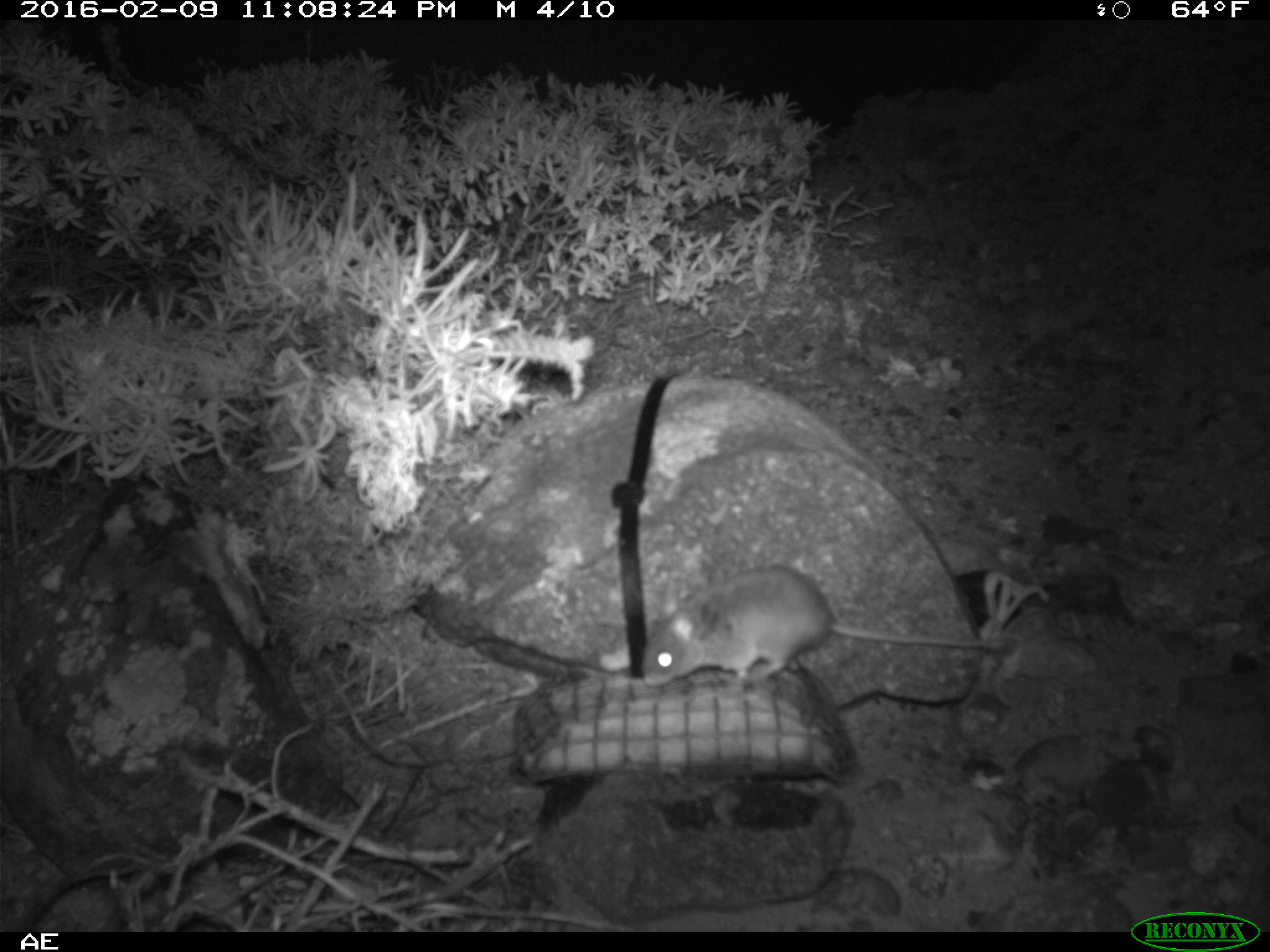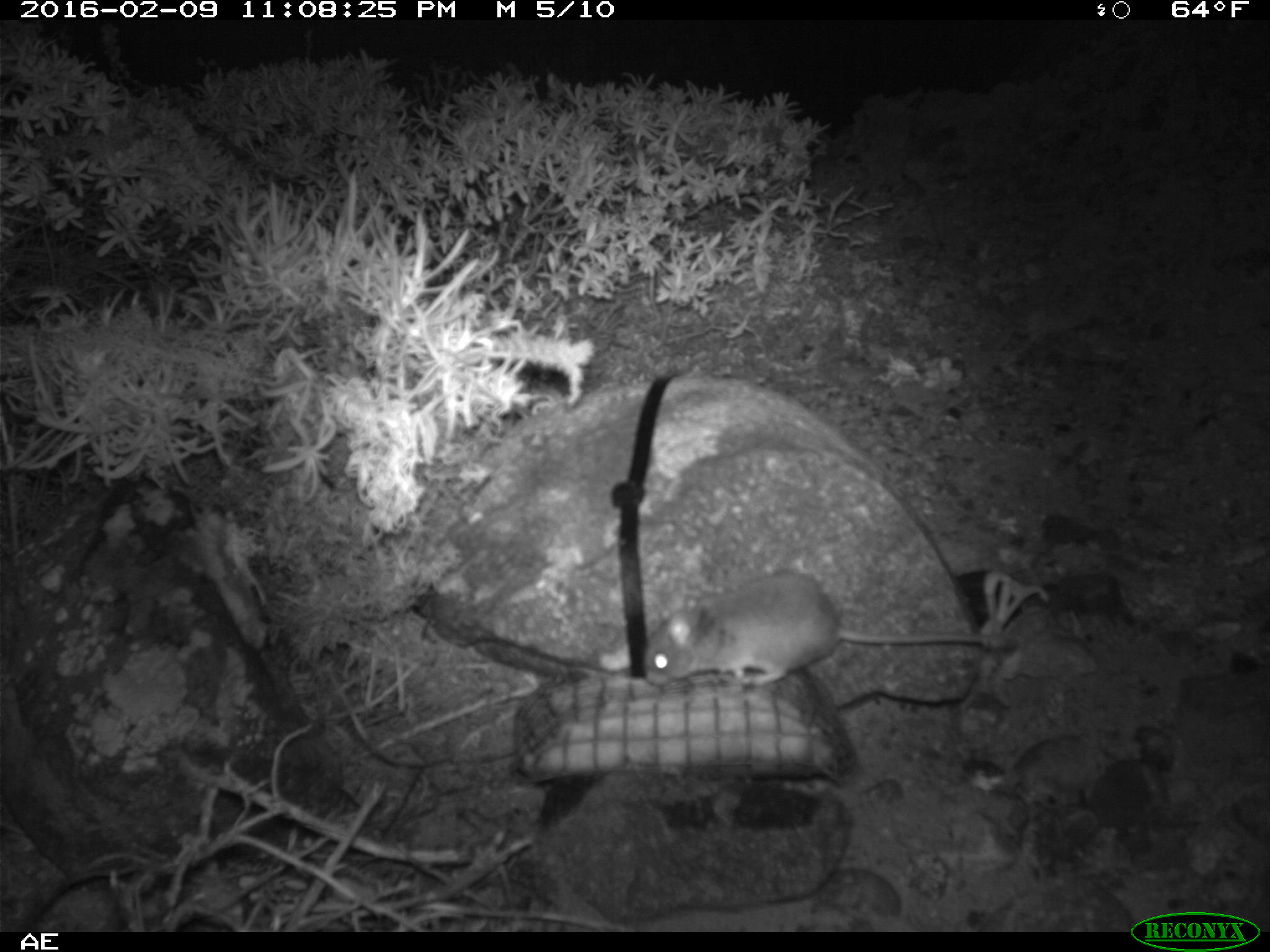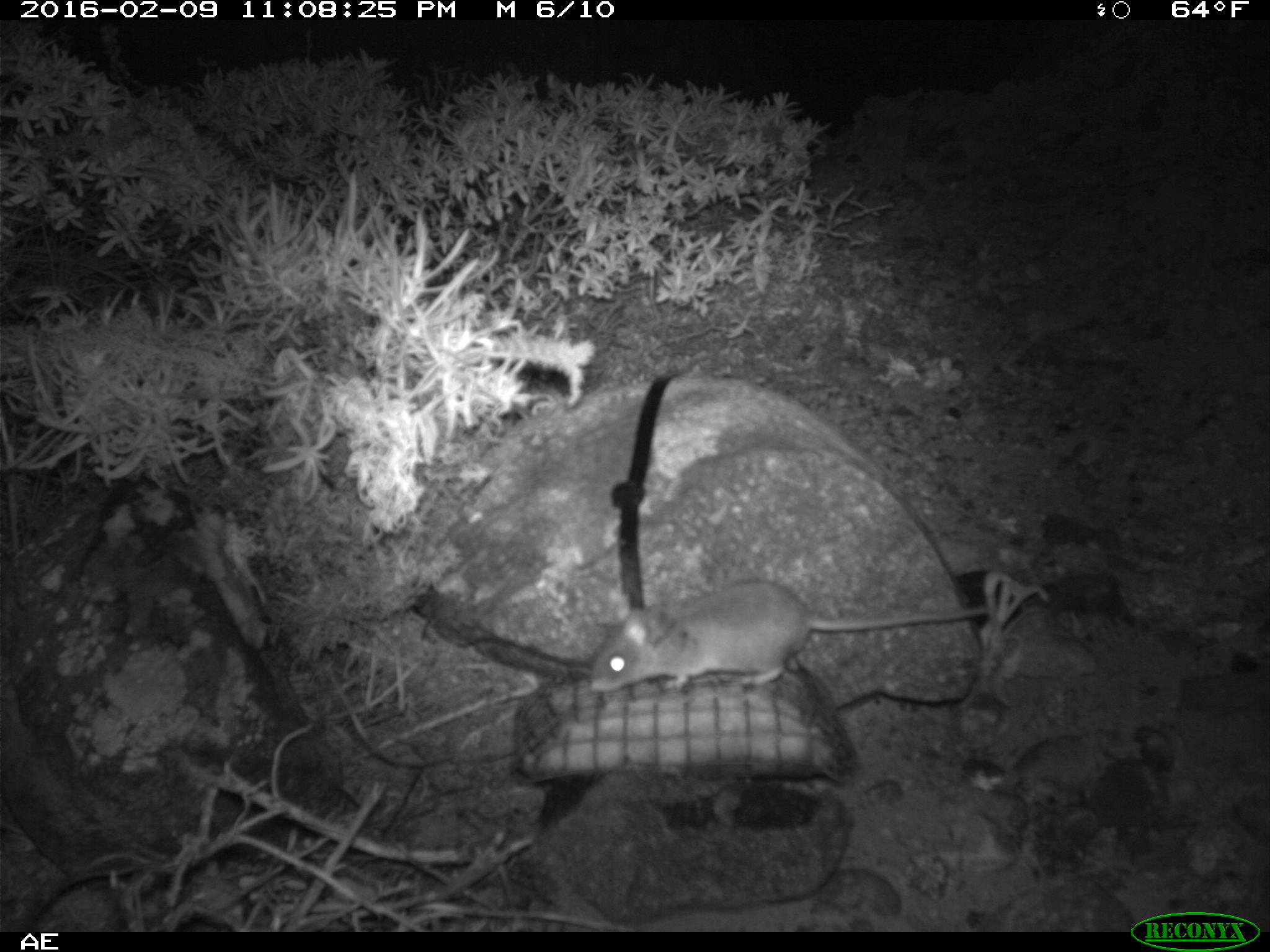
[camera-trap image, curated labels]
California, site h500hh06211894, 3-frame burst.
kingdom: Animalia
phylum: Chordata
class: Mammalia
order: Rodentia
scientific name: Rodentia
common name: rodent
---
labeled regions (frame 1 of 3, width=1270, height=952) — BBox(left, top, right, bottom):
rodent: BBox(641, 564, 1016, 696)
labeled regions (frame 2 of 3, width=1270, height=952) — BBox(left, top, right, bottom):
rodent: BBox(639, 568, 1020, 696)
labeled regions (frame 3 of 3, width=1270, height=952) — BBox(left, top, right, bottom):
rodent: BBox(587, 578, 991, 692)